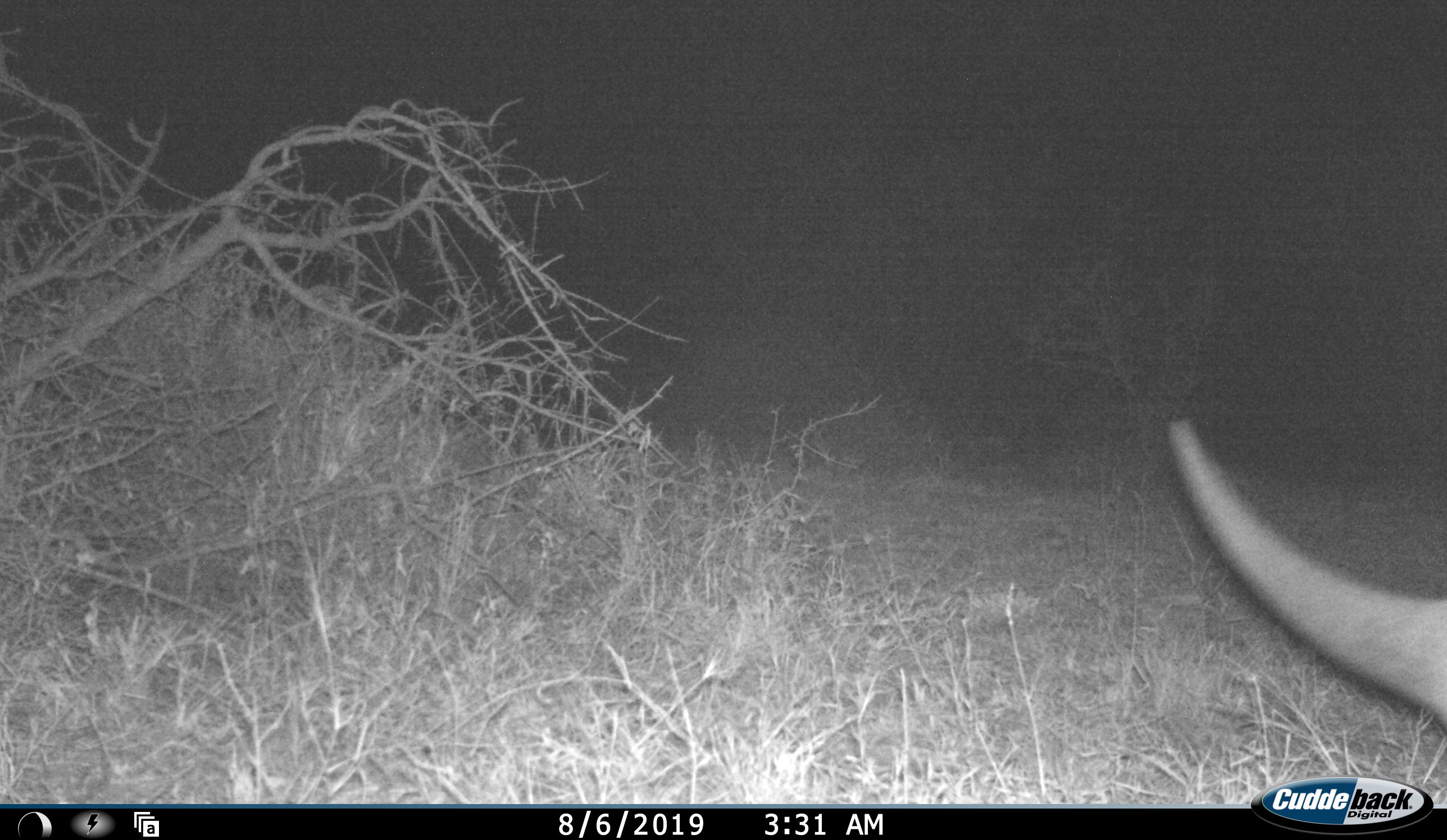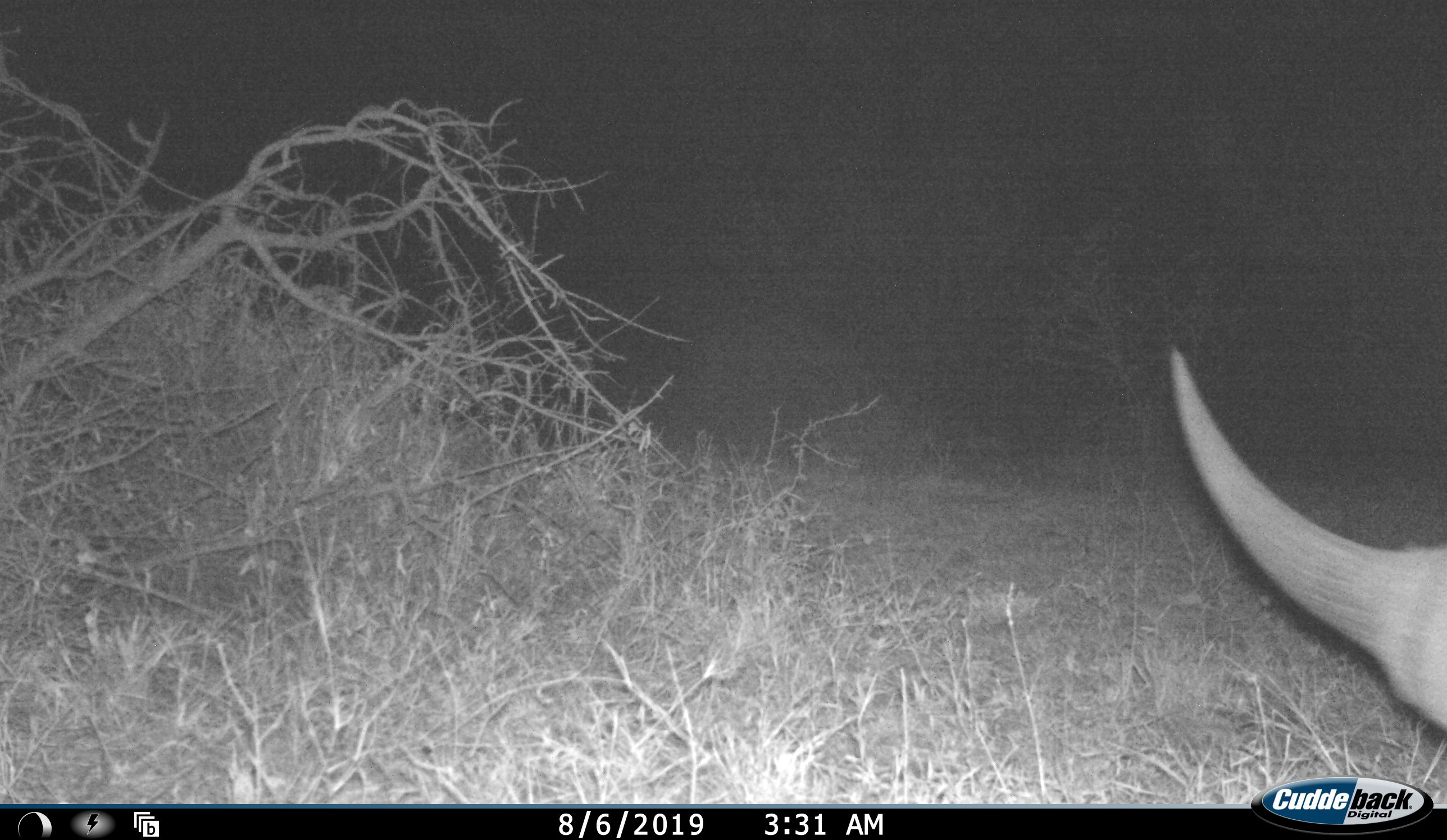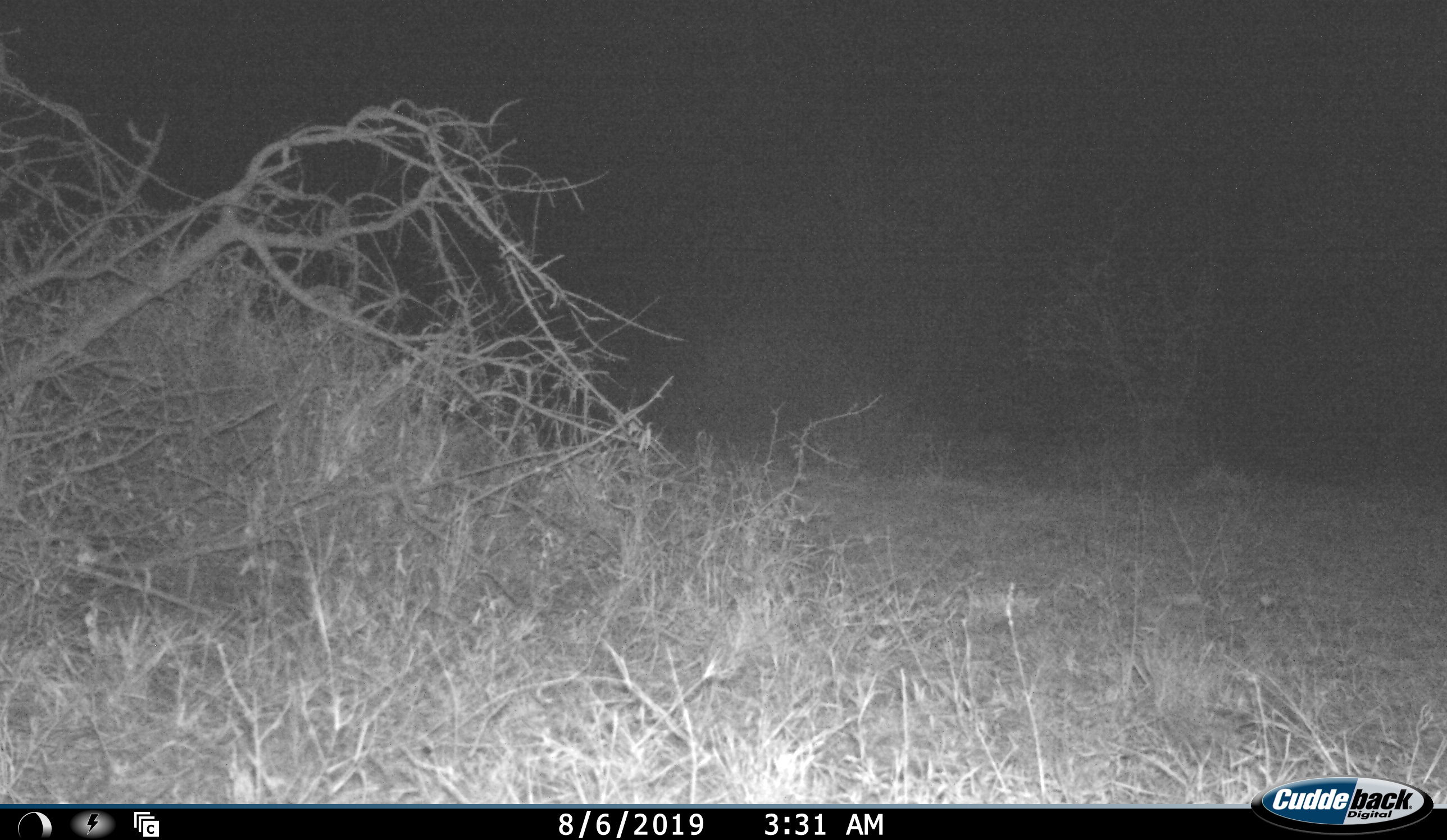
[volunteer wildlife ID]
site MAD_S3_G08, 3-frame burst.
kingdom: Animalia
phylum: Chordata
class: Mammalia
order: Perissodactyla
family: Rhinocerotidae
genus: Diceros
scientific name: Diceros bicornis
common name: black rhinoceros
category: rhinocerosblack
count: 1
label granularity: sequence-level